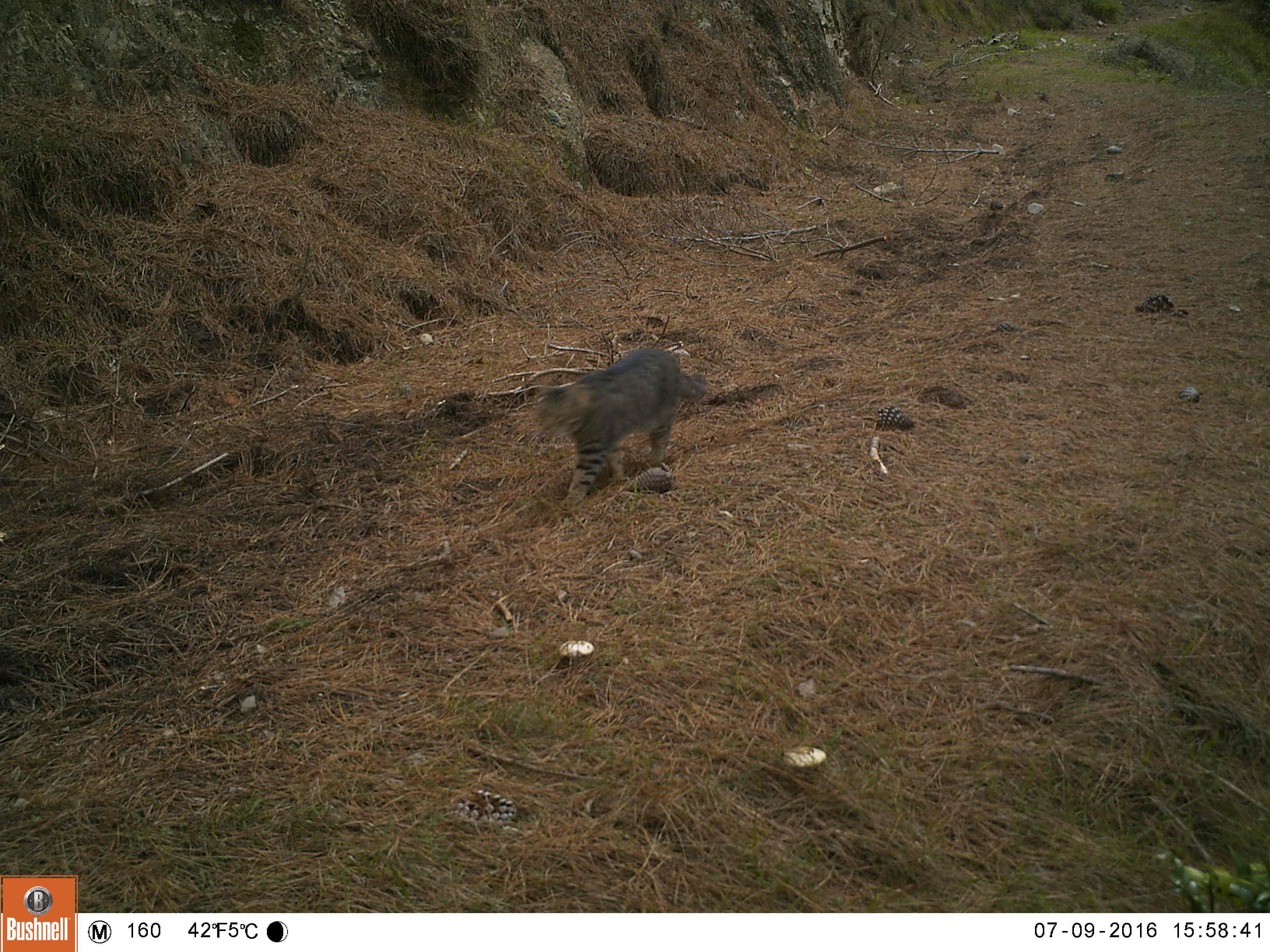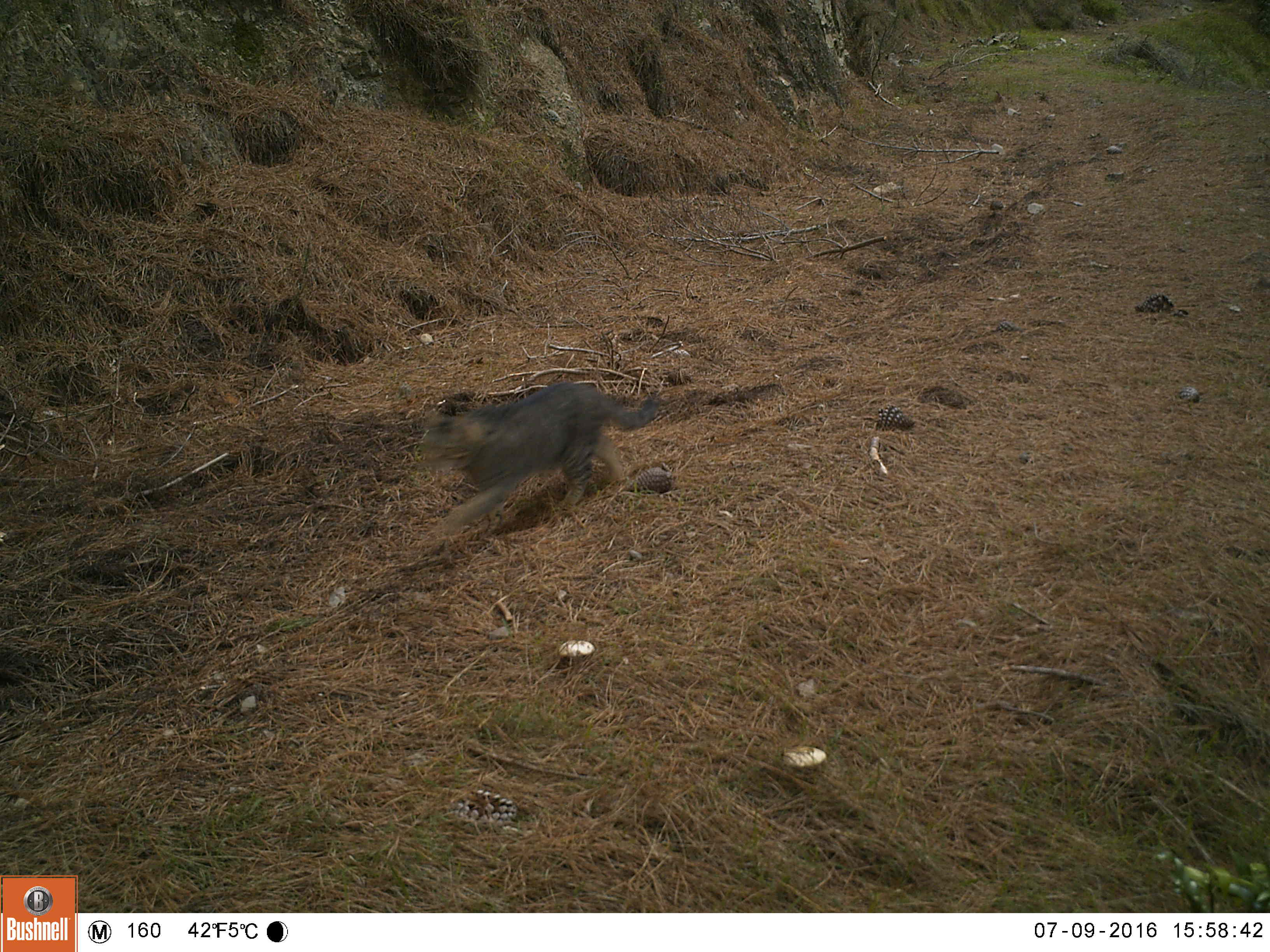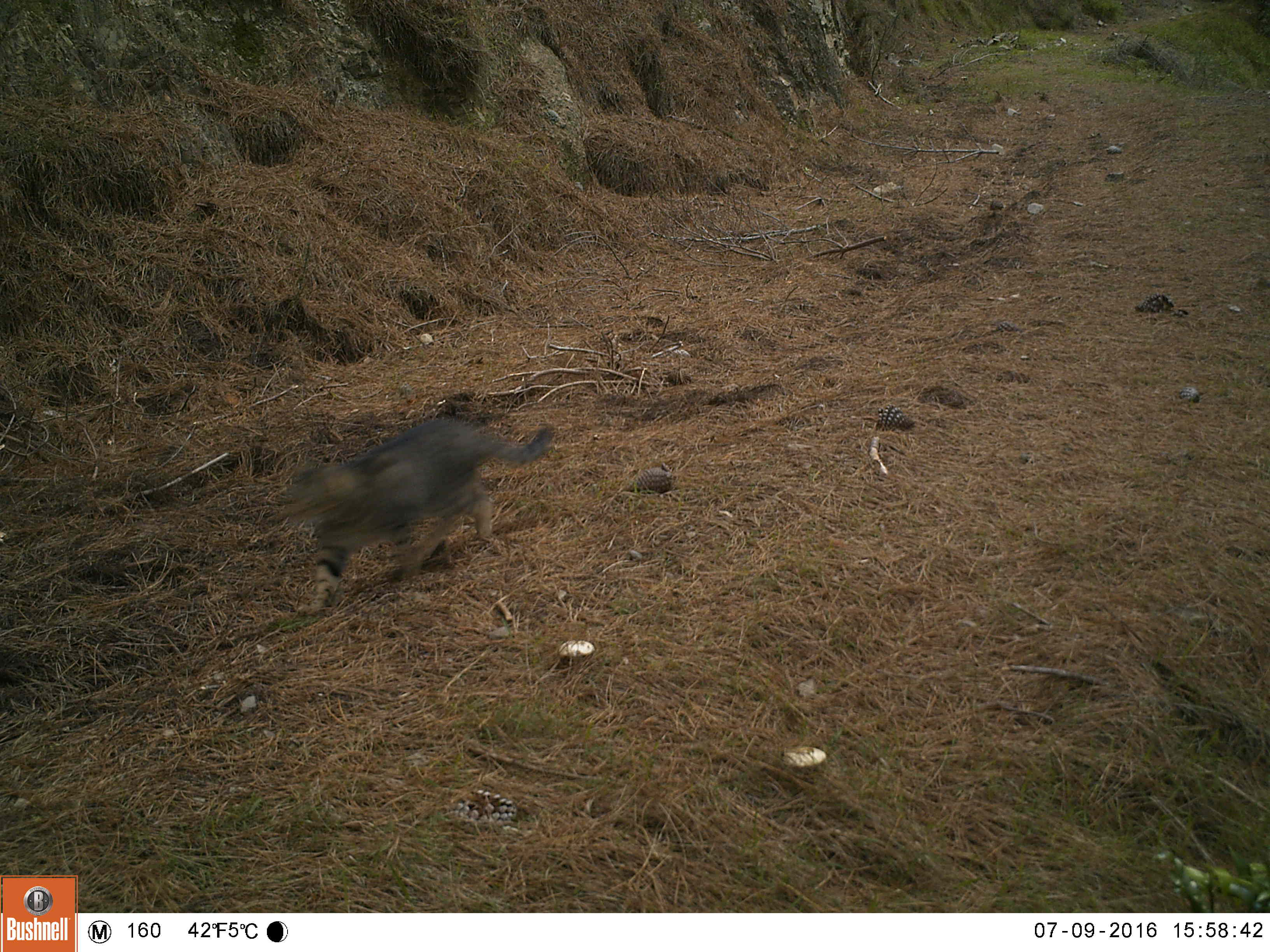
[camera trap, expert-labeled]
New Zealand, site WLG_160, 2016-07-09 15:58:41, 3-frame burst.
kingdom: Animalia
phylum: Chordata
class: Mammalia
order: Carnivora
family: Felidae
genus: Felis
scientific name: Felis catus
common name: domestic cat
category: cat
Cat (domestic cat) (Felis catus).